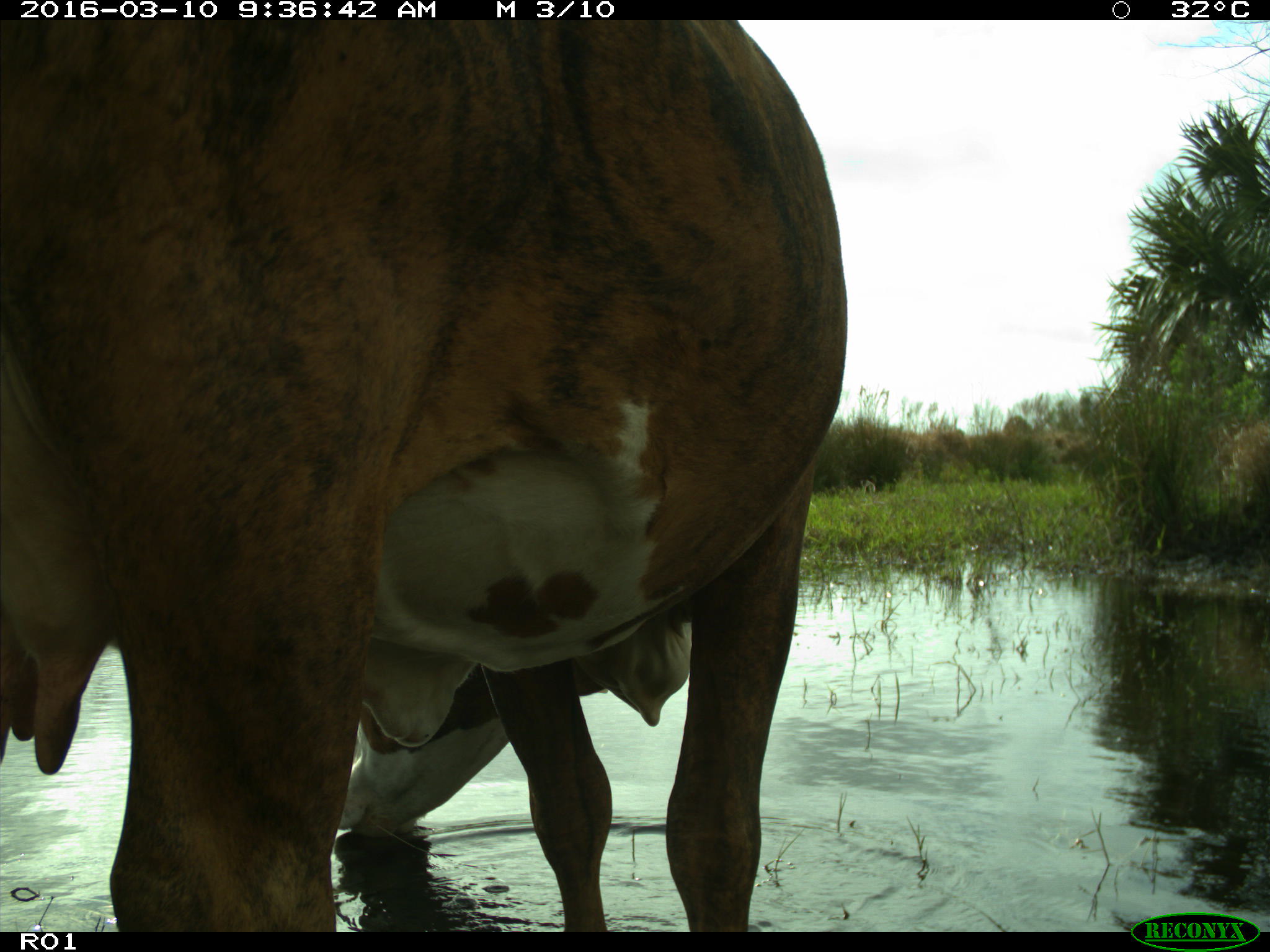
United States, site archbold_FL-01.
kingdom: Animalia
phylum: Chordata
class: Mammalia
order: Artiodactyla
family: Bovidae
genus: Bos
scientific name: Bos taurus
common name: domestic cow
Bos taurus (domestic cow).